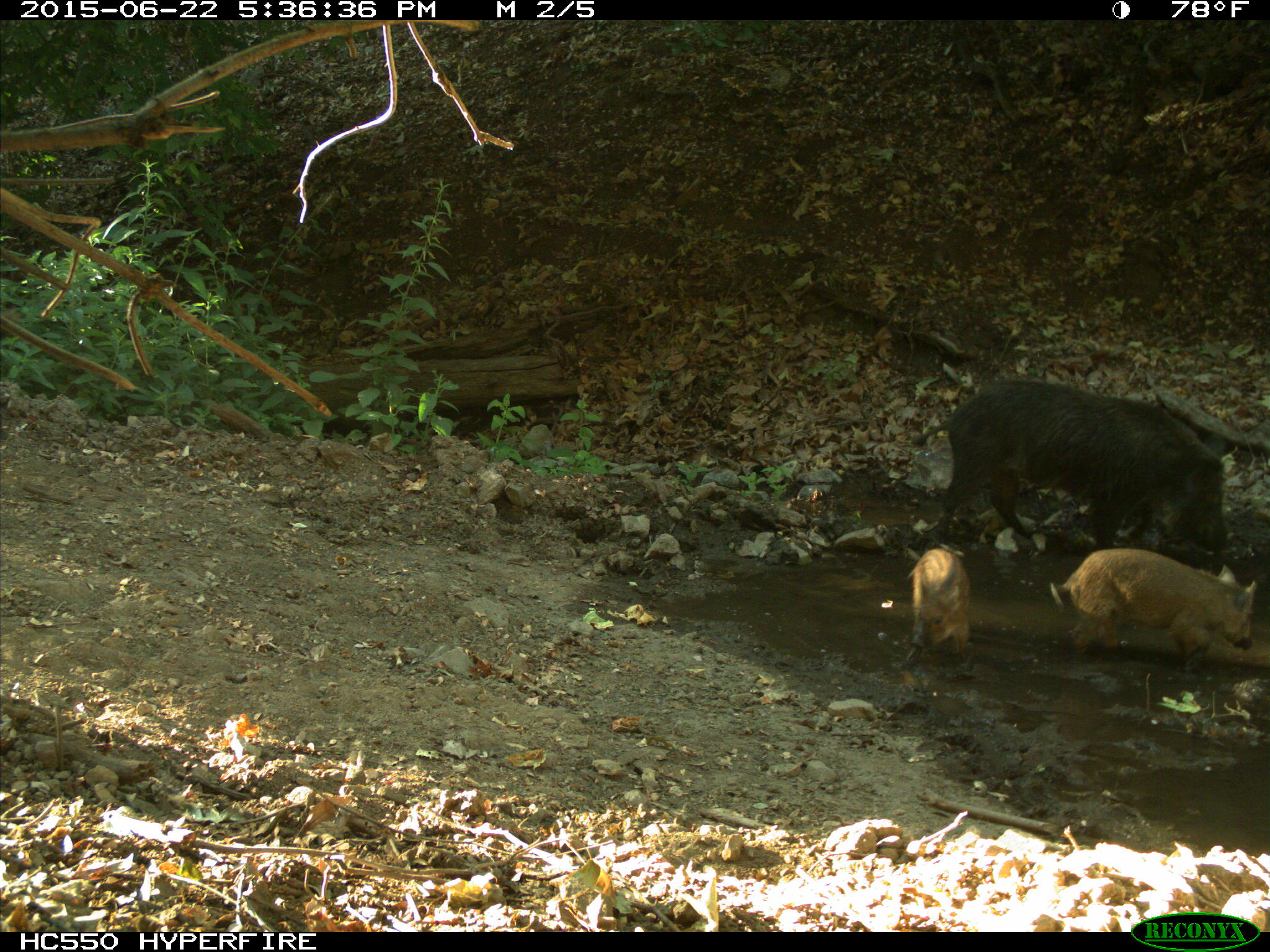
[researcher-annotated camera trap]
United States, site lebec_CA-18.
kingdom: Animalia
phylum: Chordata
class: Mammalia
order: Artiodactyla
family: Suidae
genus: Sus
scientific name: Sus scrofa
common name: wild boar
Sus scrofa (wild boar).